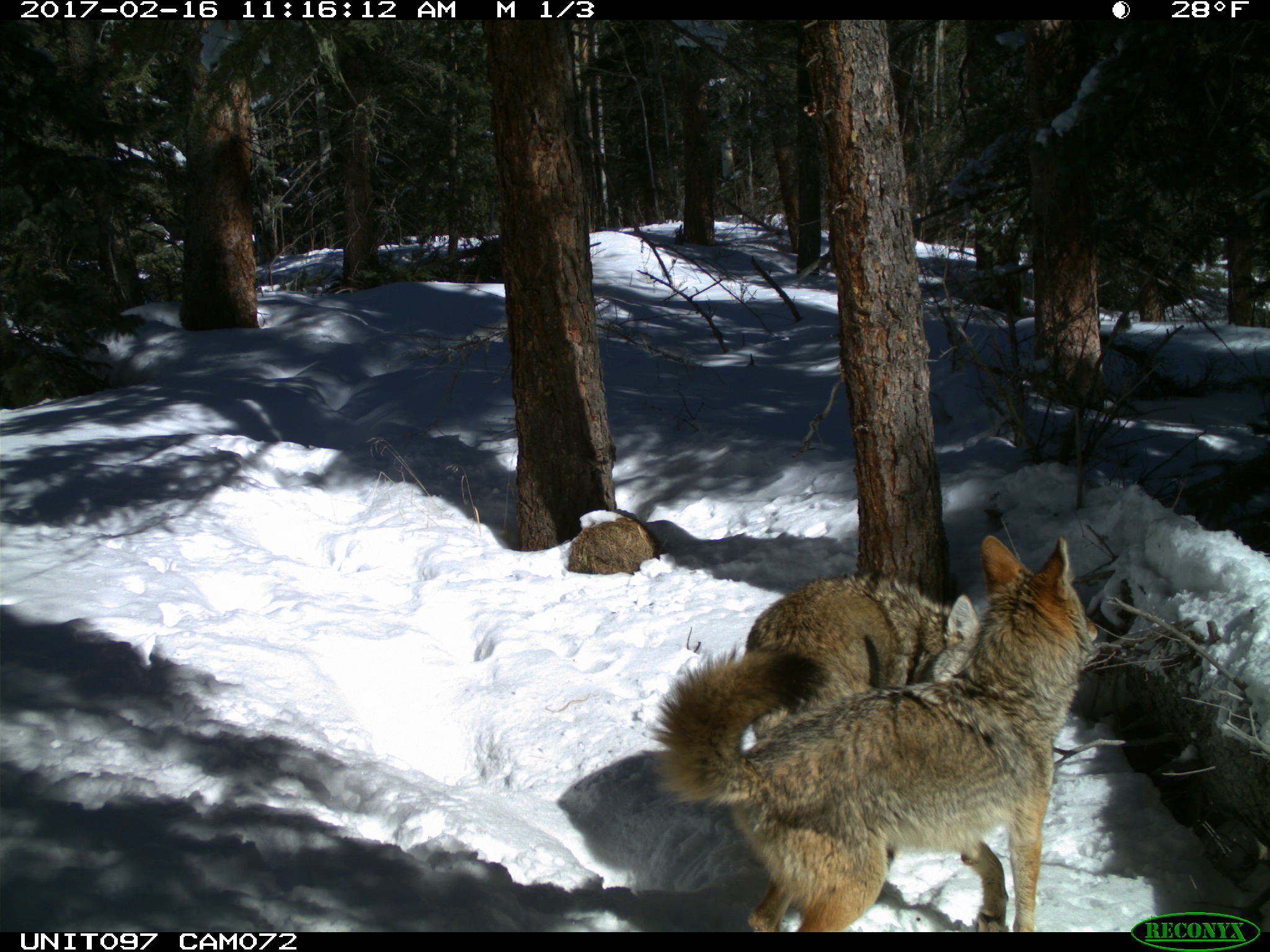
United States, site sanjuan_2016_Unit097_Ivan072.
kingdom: Animalia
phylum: Chordata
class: Mammalia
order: Carnivora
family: Canidae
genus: Canis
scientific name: Canis latrans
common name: coyote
Canis latrans (coyote).